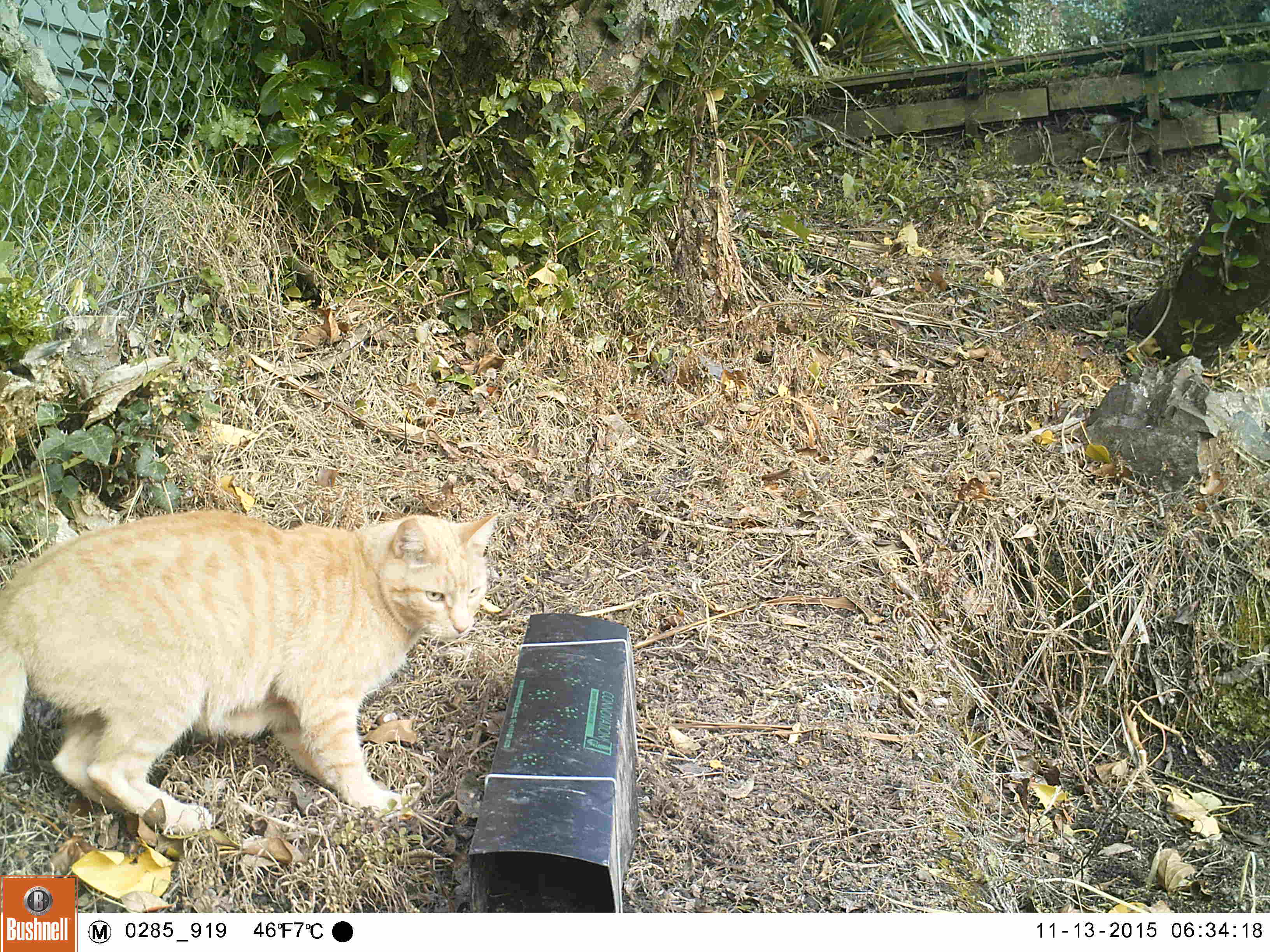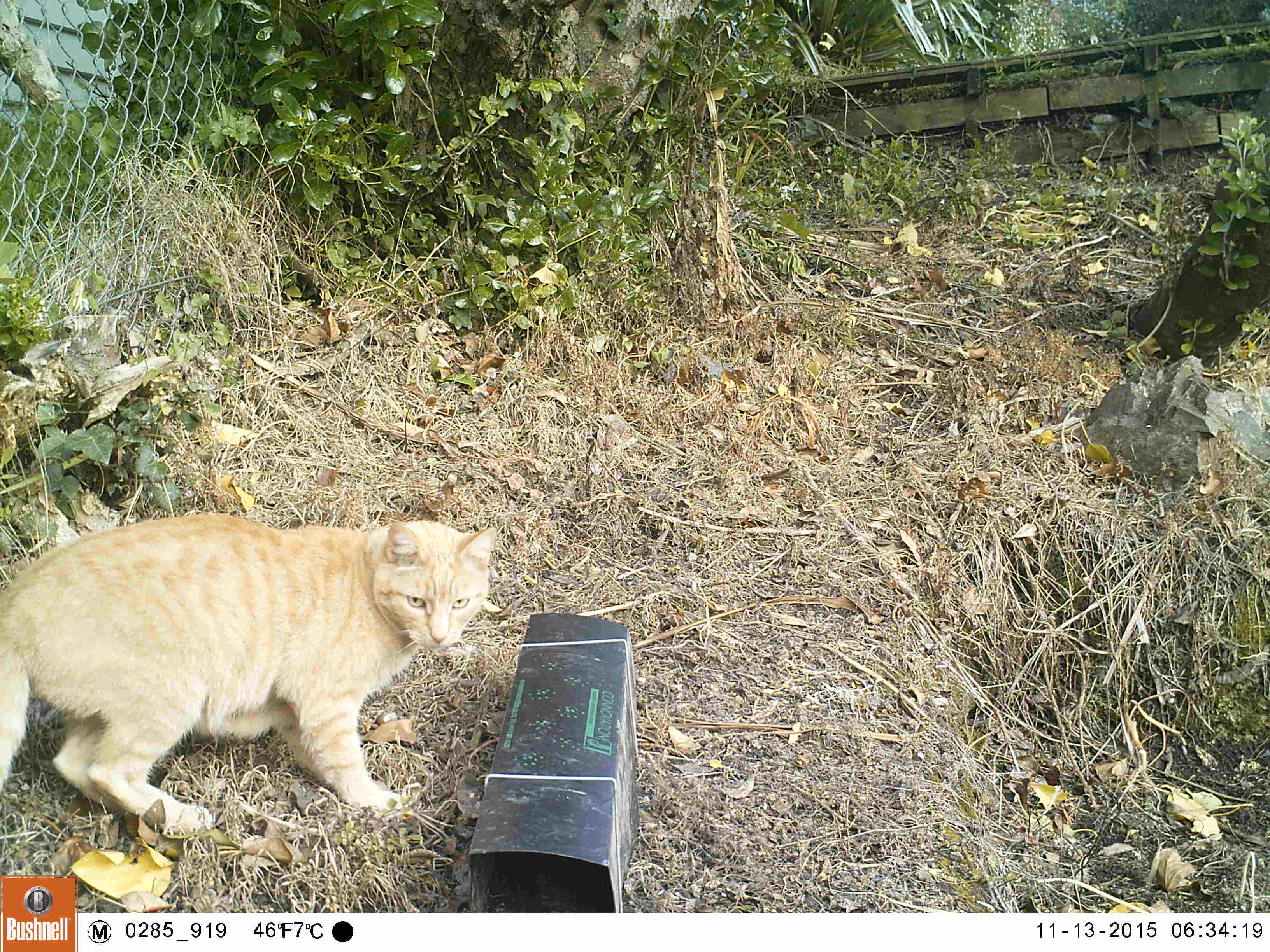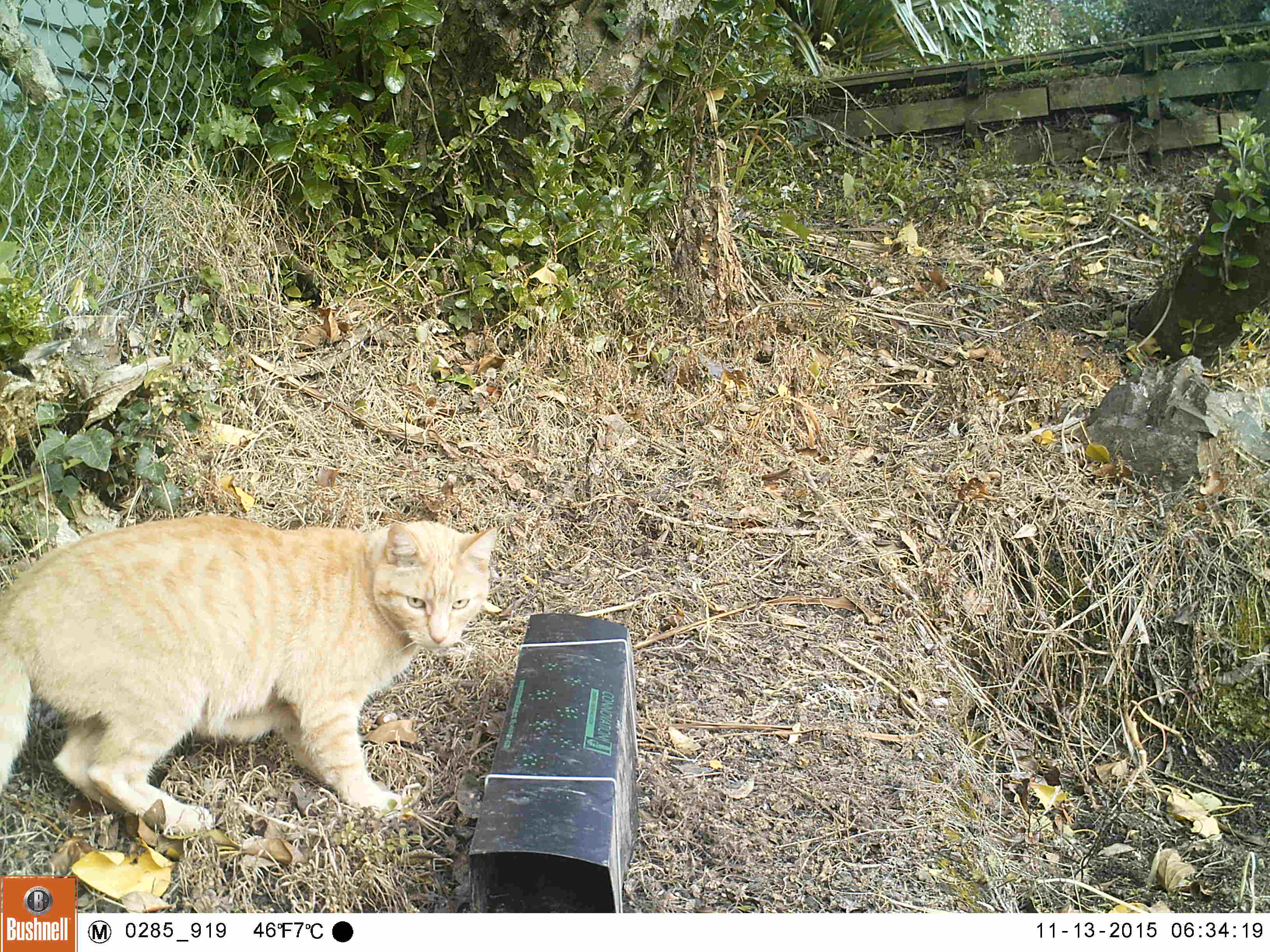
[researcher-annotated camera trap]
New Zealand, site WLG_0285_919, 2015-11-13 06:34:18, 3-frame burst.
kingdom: Animalia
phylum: Chordata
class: Mammalia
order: Carnivora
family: Felidae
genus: Felis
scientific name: Felis catus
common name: domestic cat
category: cat